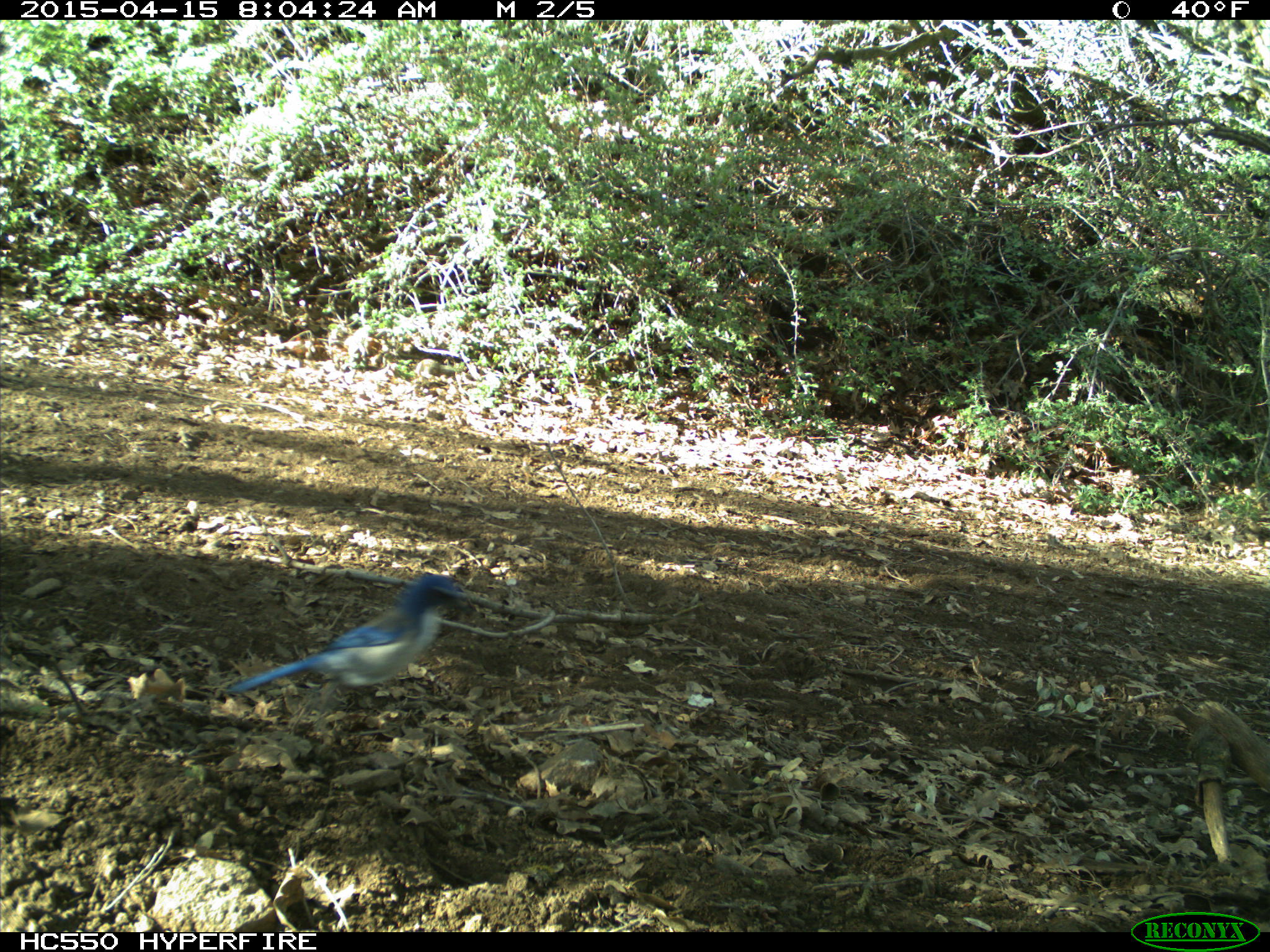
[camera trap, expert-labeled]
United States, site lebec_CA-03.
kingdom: Animalia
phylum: Chordata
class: Aves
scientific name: Aves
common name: birds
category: unidentified bird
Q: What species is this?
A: Unidentified bird (birds) (Aves).